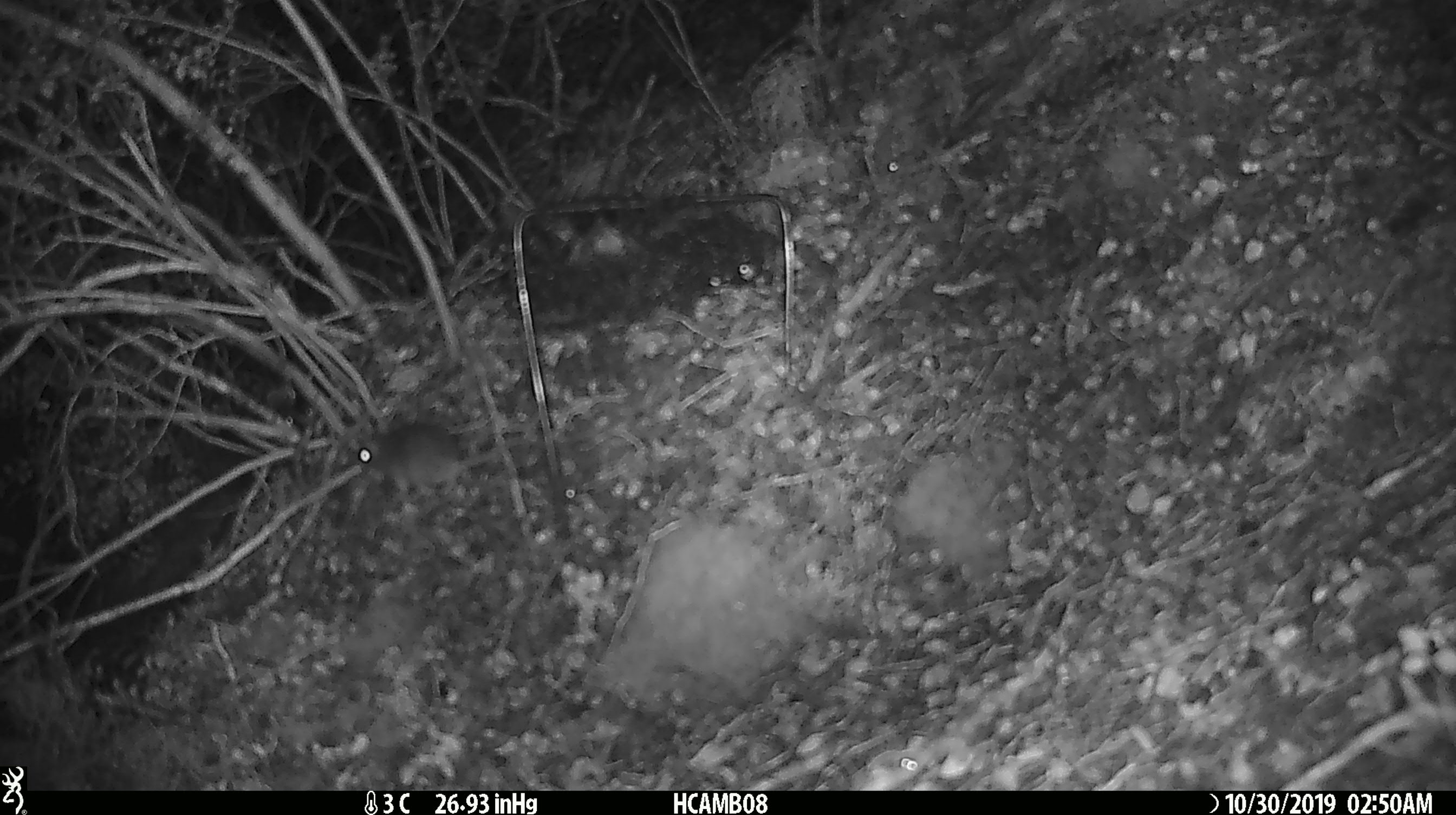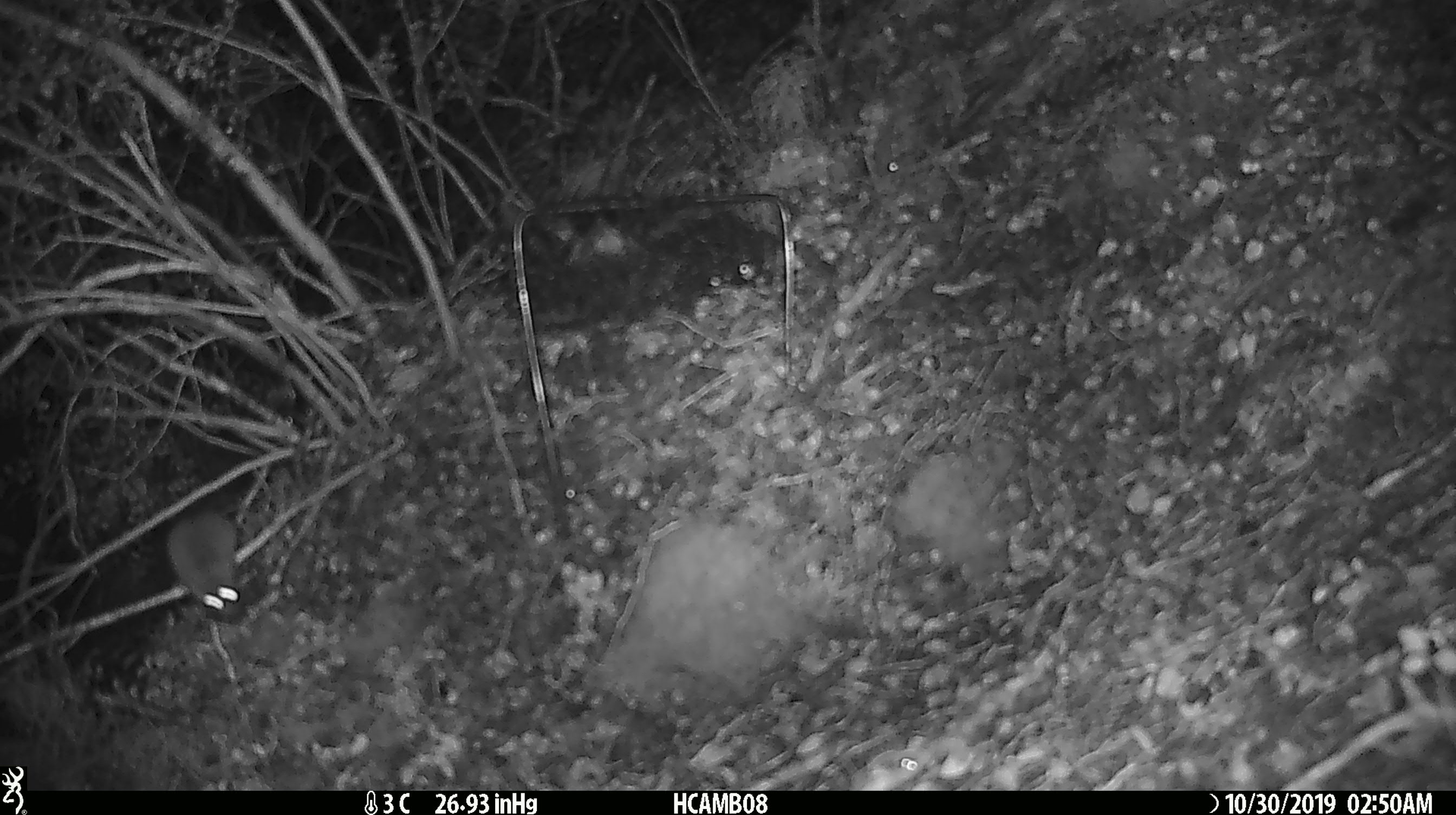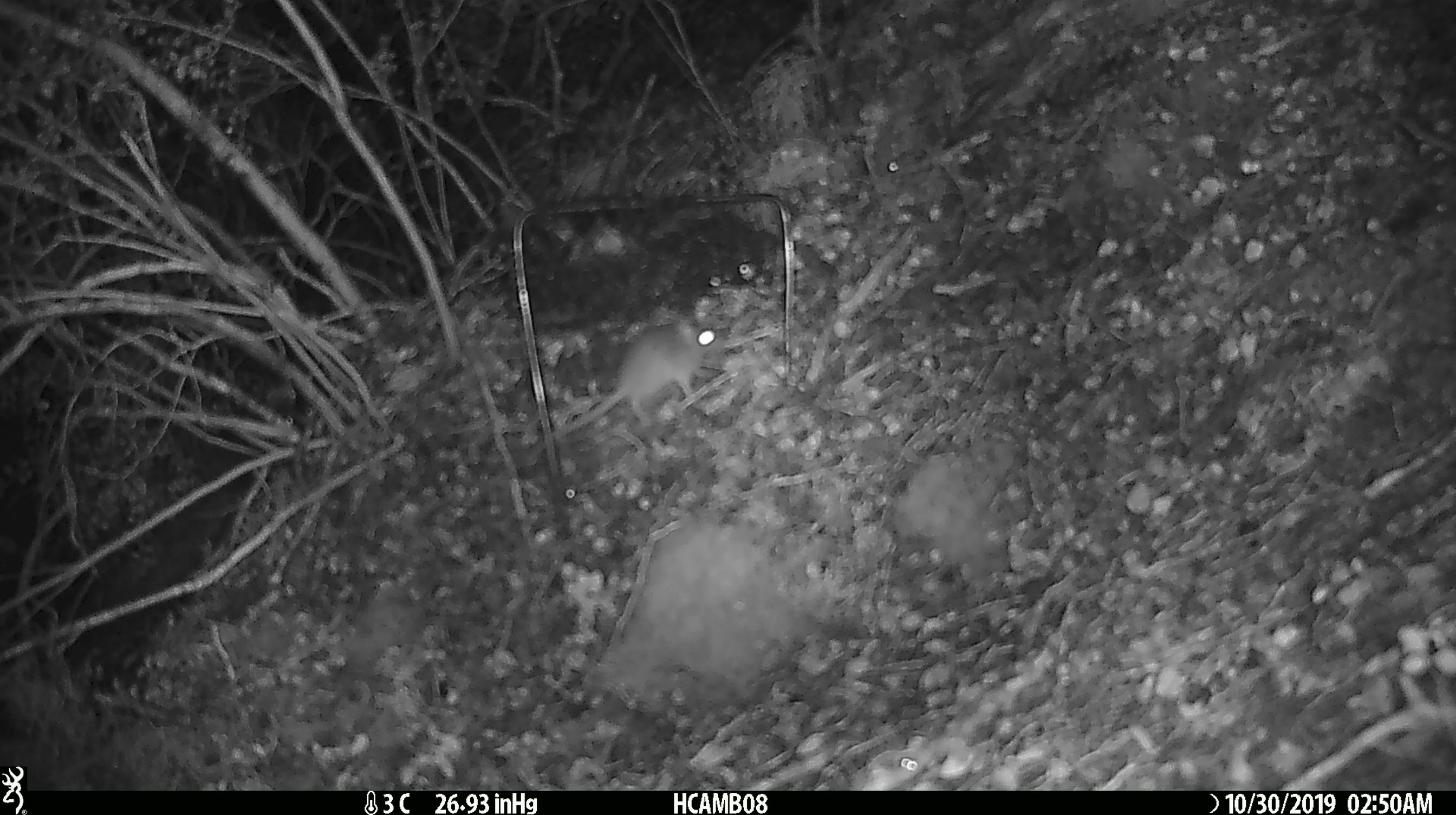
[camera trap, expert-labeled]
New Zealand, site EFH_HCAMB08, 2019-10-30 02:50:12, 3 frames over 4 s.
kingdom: Animalia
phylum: Chordata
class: Mammalia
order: Rodentia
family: Muridae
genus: Mus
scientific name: Mus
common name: mouse